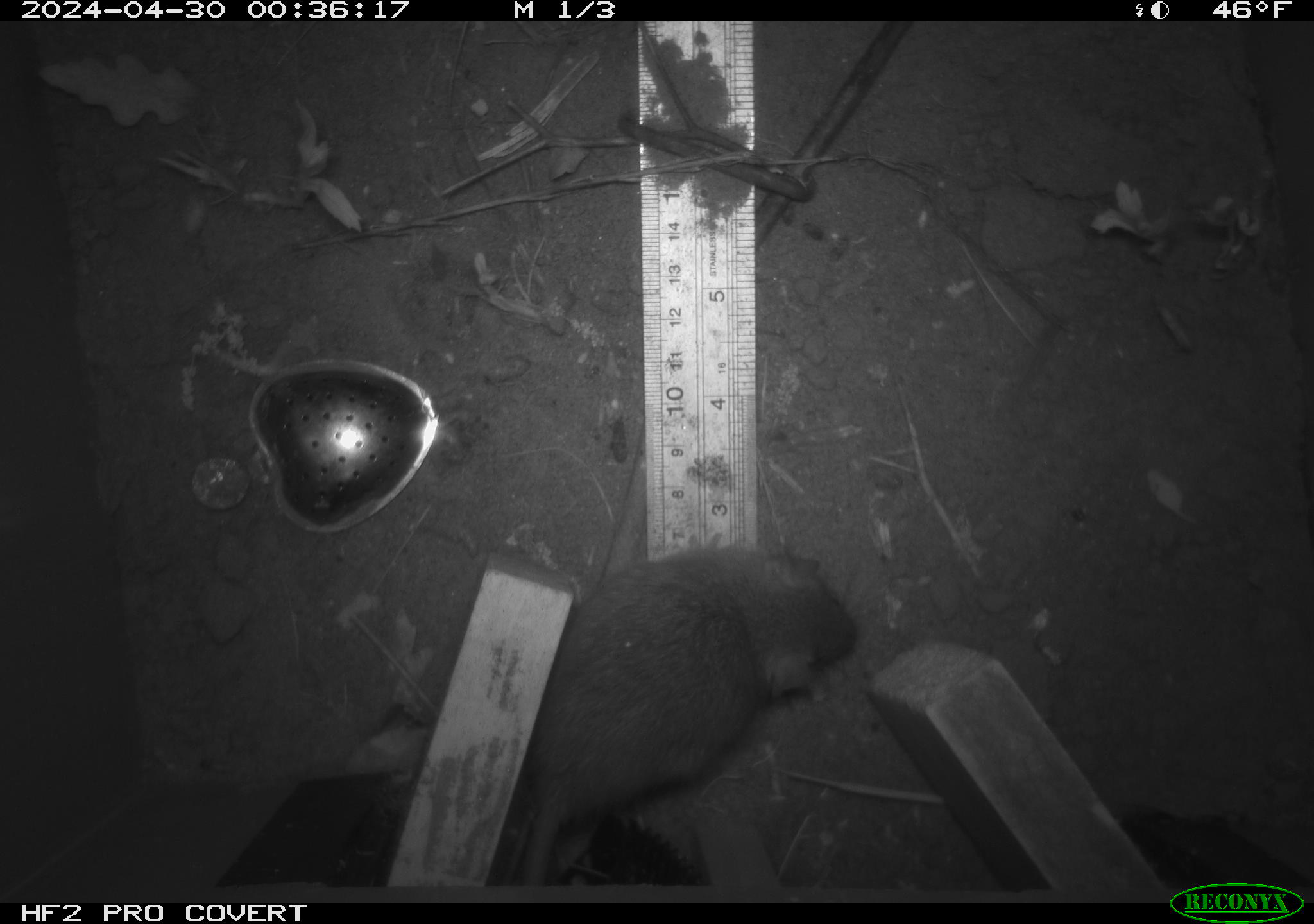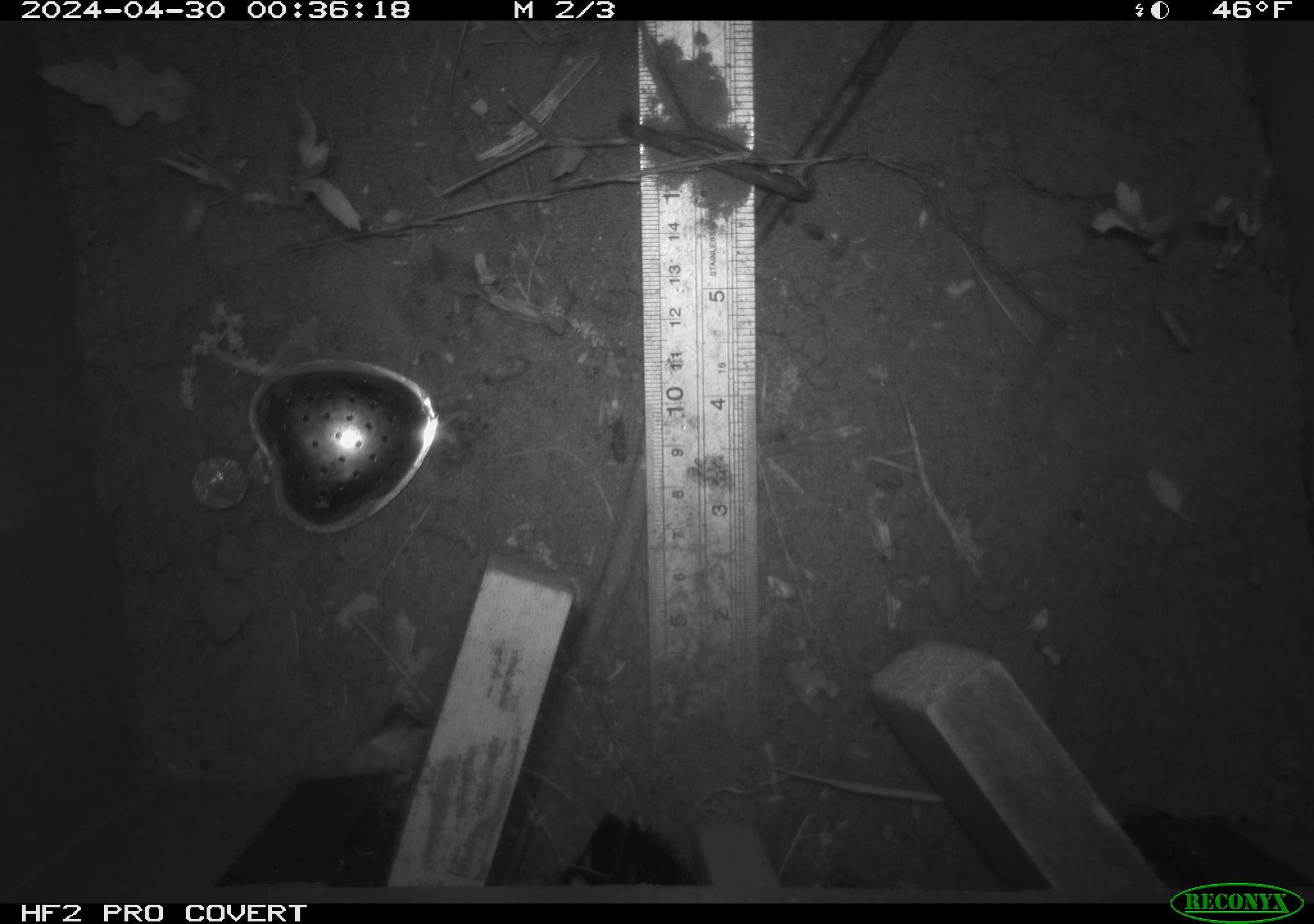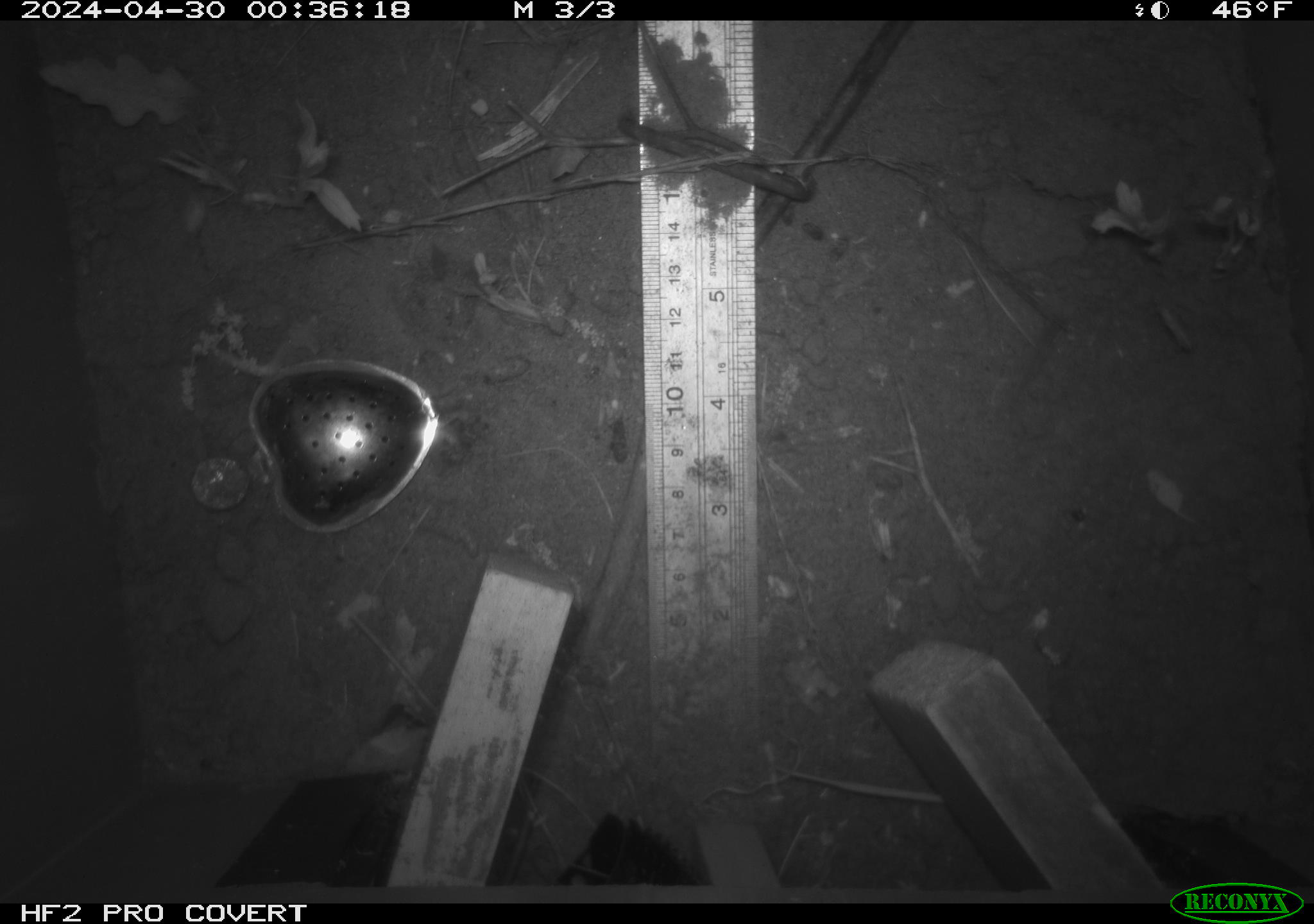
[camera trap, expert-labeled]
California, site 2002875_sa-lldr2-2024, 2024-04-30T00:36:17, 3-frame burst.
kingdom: Animalia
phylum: Chordata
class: Mammalia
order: Rodentia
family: Muridae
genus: Rattus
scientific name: Rattus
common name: rat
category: rattus species